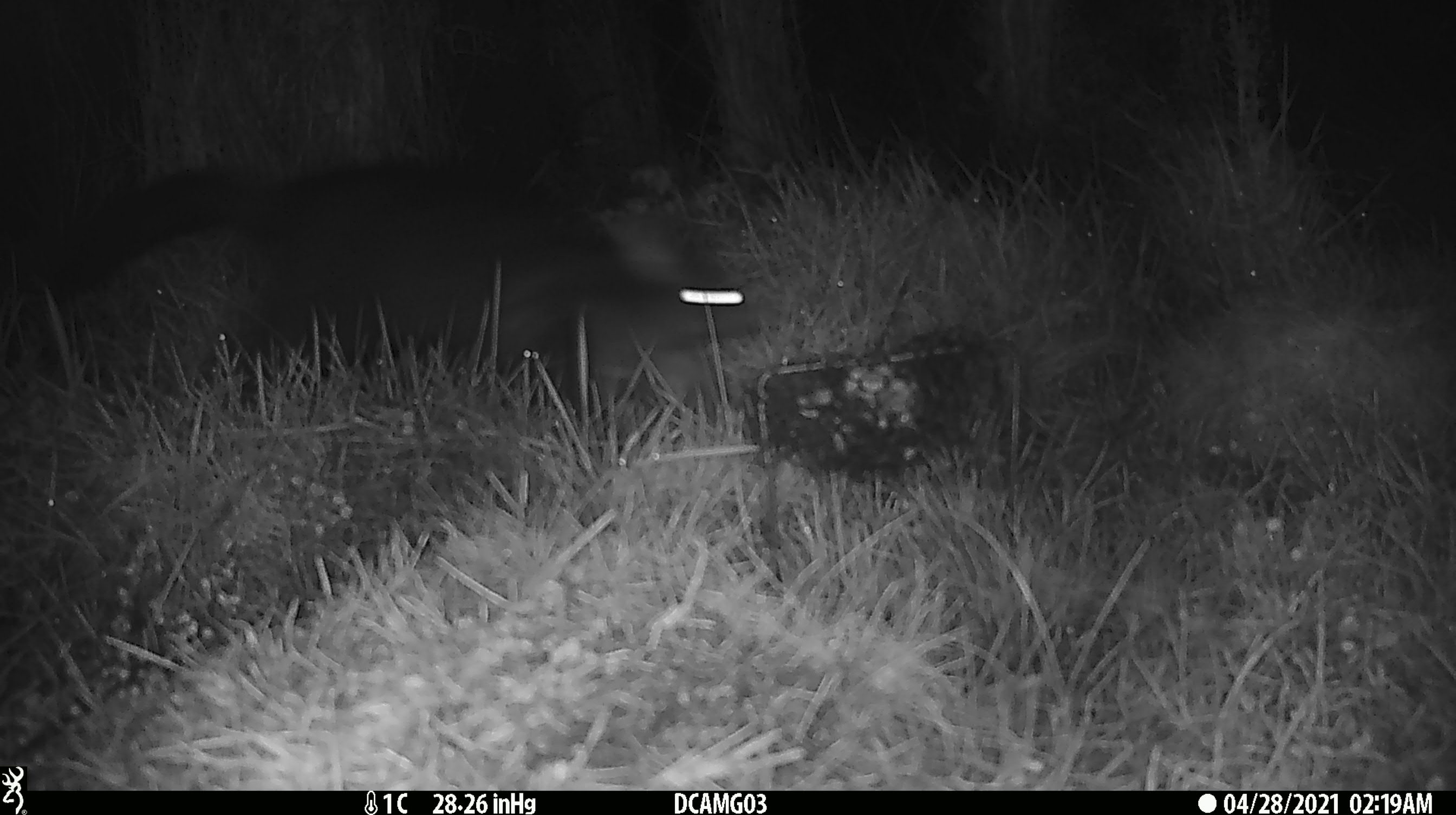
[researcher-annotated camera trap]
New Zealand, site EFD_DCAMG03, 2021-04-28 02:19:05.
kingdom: Animalia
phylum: Chordata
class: Mammalia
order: Diprotodontia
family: Phalangeridae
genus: Trichosurus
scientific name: Trichosurus vulpecula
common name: common brushtail possum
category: possum